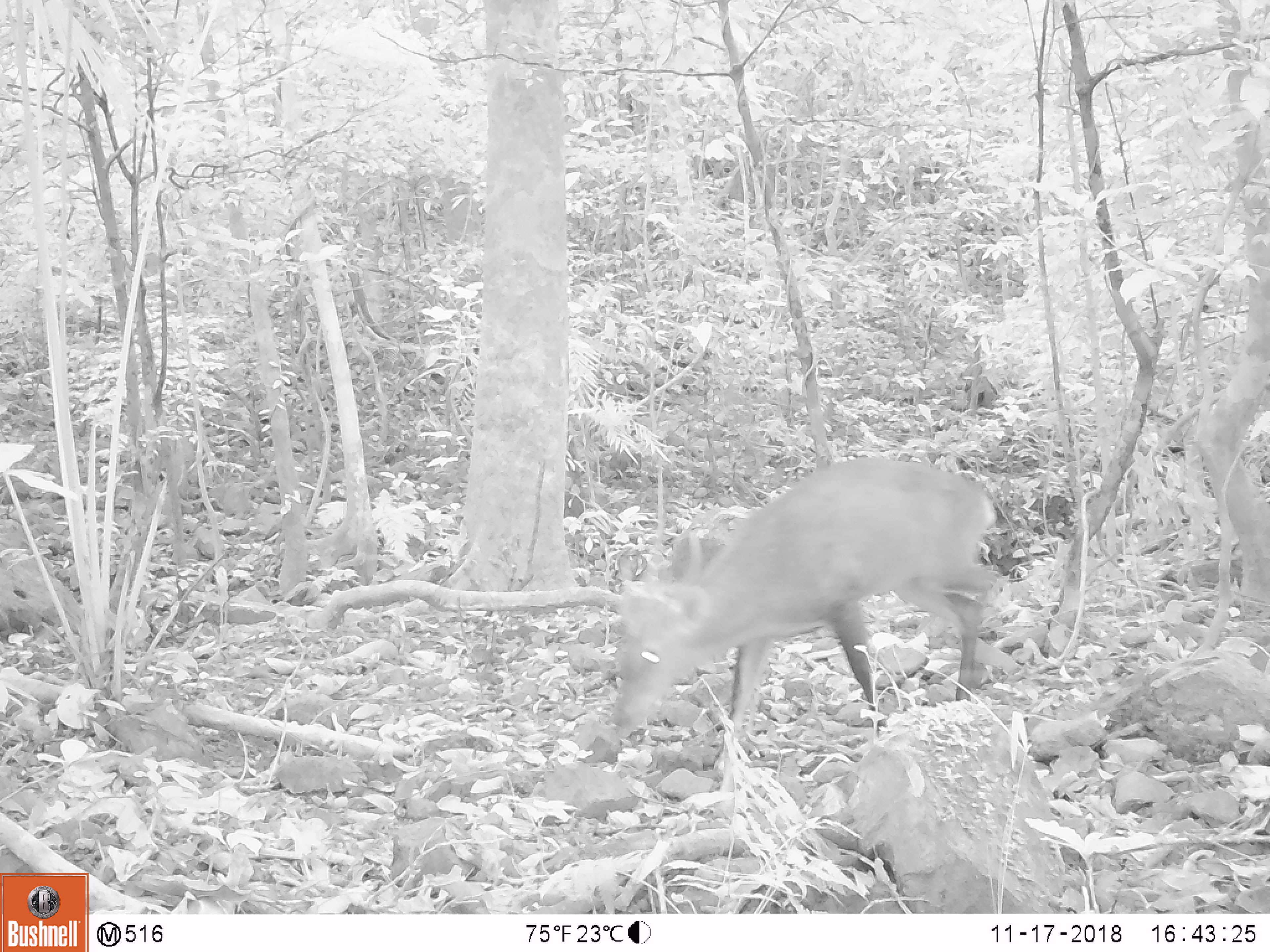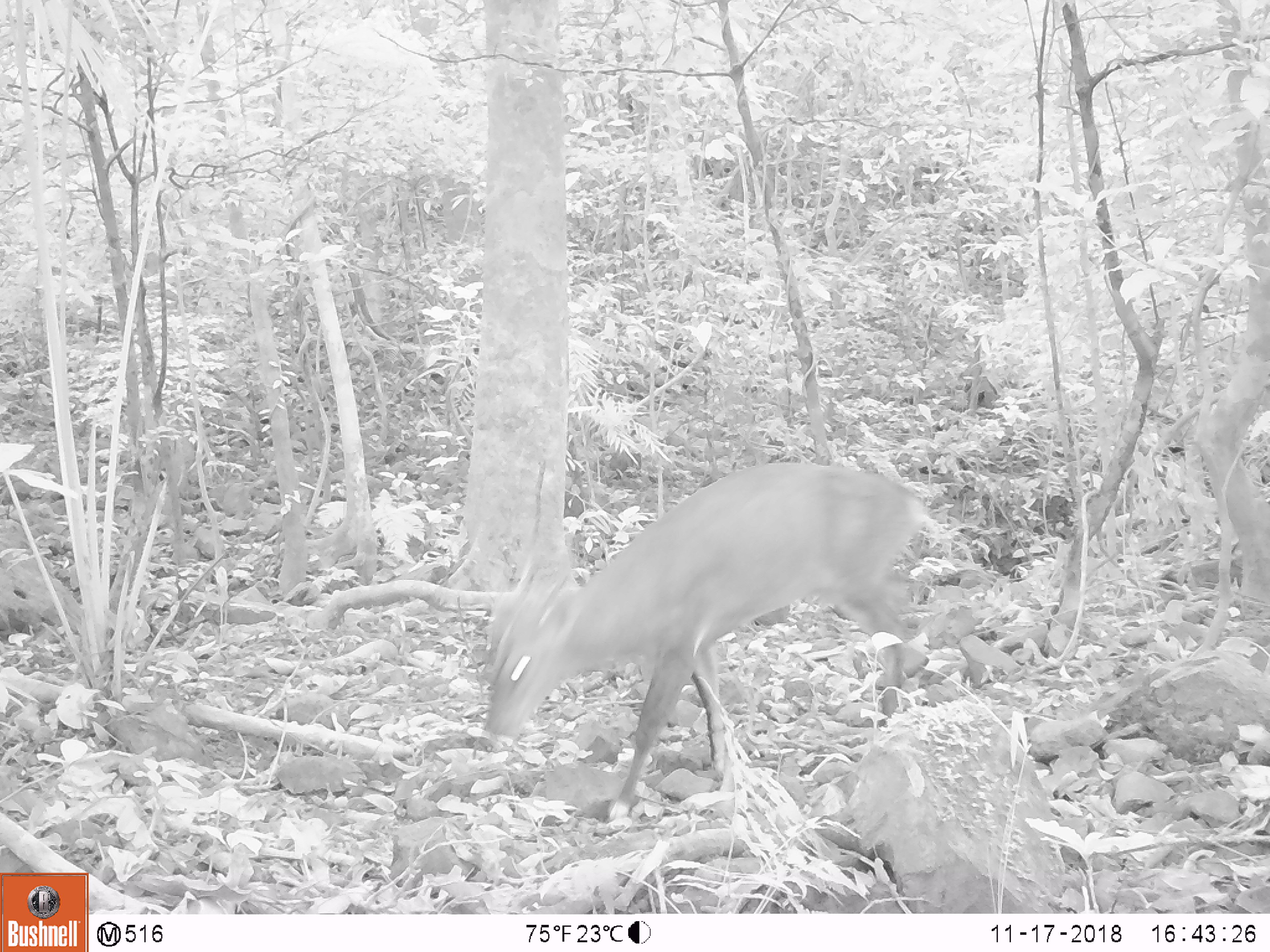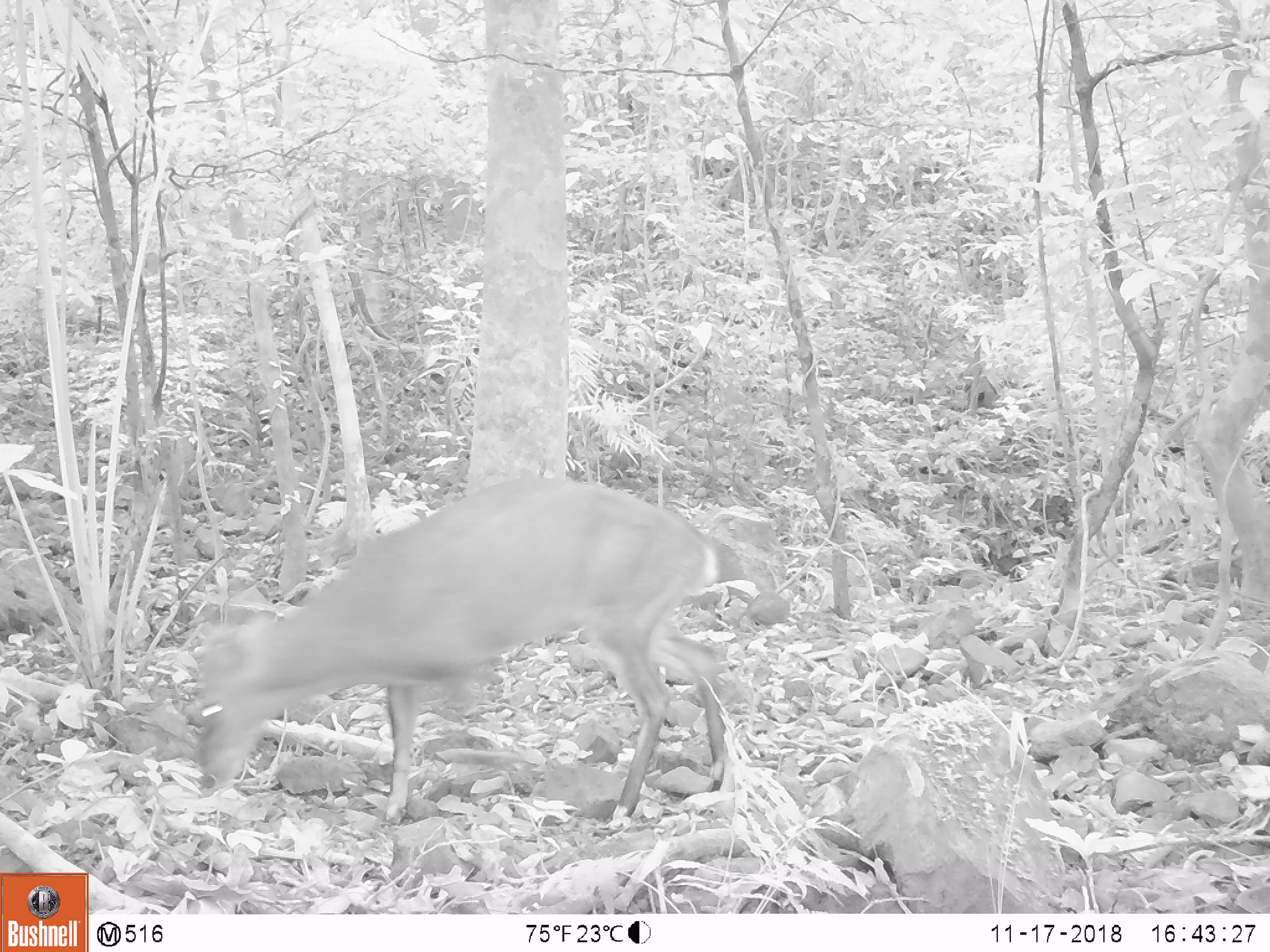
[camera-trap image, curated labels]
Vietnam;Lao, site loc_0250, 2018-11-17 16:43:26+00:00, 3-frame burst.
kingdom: Animalia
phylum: Chordata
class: Mammalia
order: Artiodactyla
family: Cervidae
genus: Muntiacus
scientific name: Muntiacus vuquangensis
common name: large-antlered muntjac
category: large antlered muntjac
Large antlered muntjac (large-antlered muntjac) (Muntiacus vuquangensis). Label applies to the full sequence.